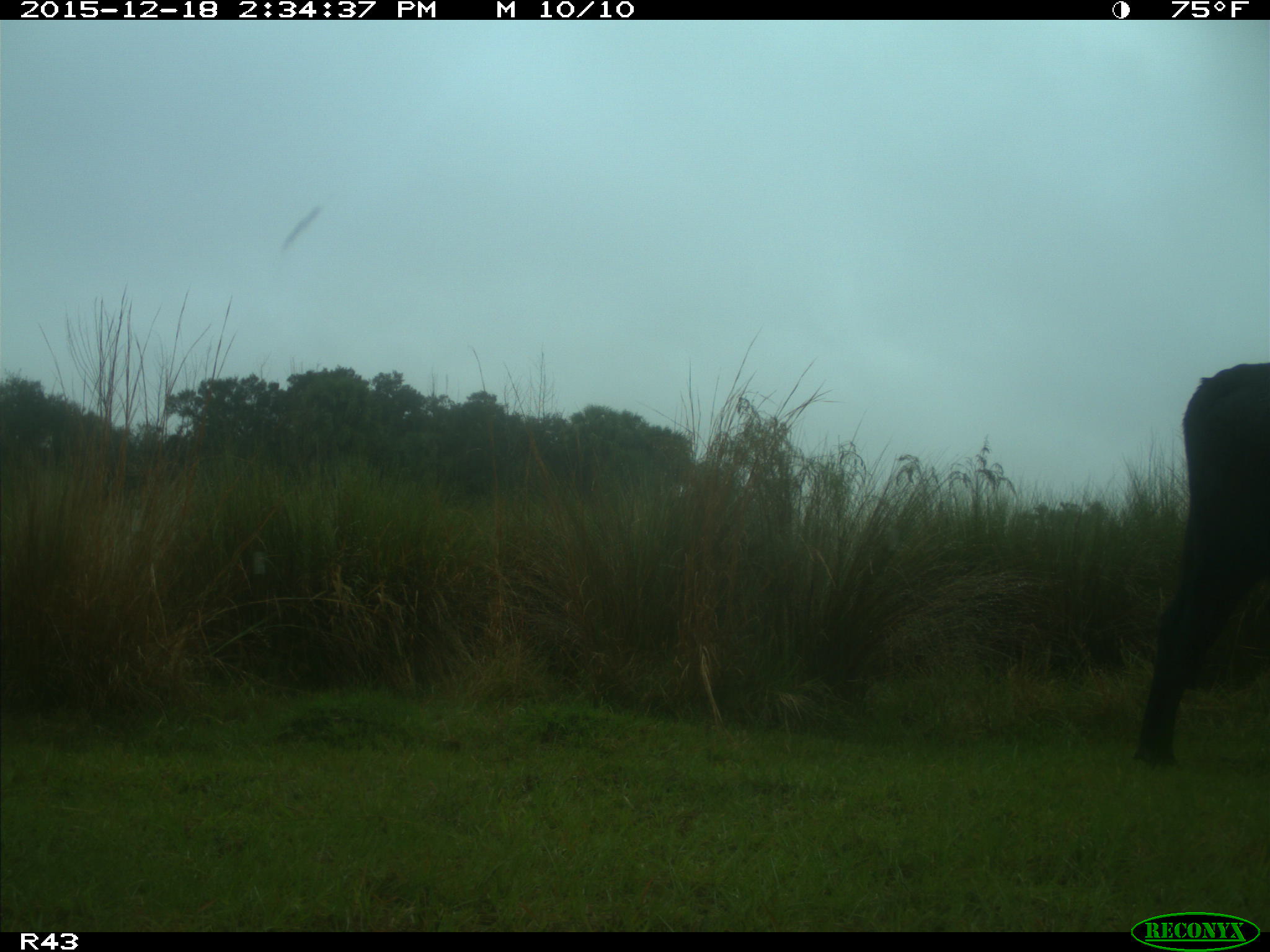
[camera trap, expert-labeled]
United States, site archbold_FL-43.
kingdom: Animalia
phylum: Chordata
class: Mammalia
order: Artiodactyla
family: Bovidae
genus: Bos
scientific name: Bos taurus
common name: domestic cow